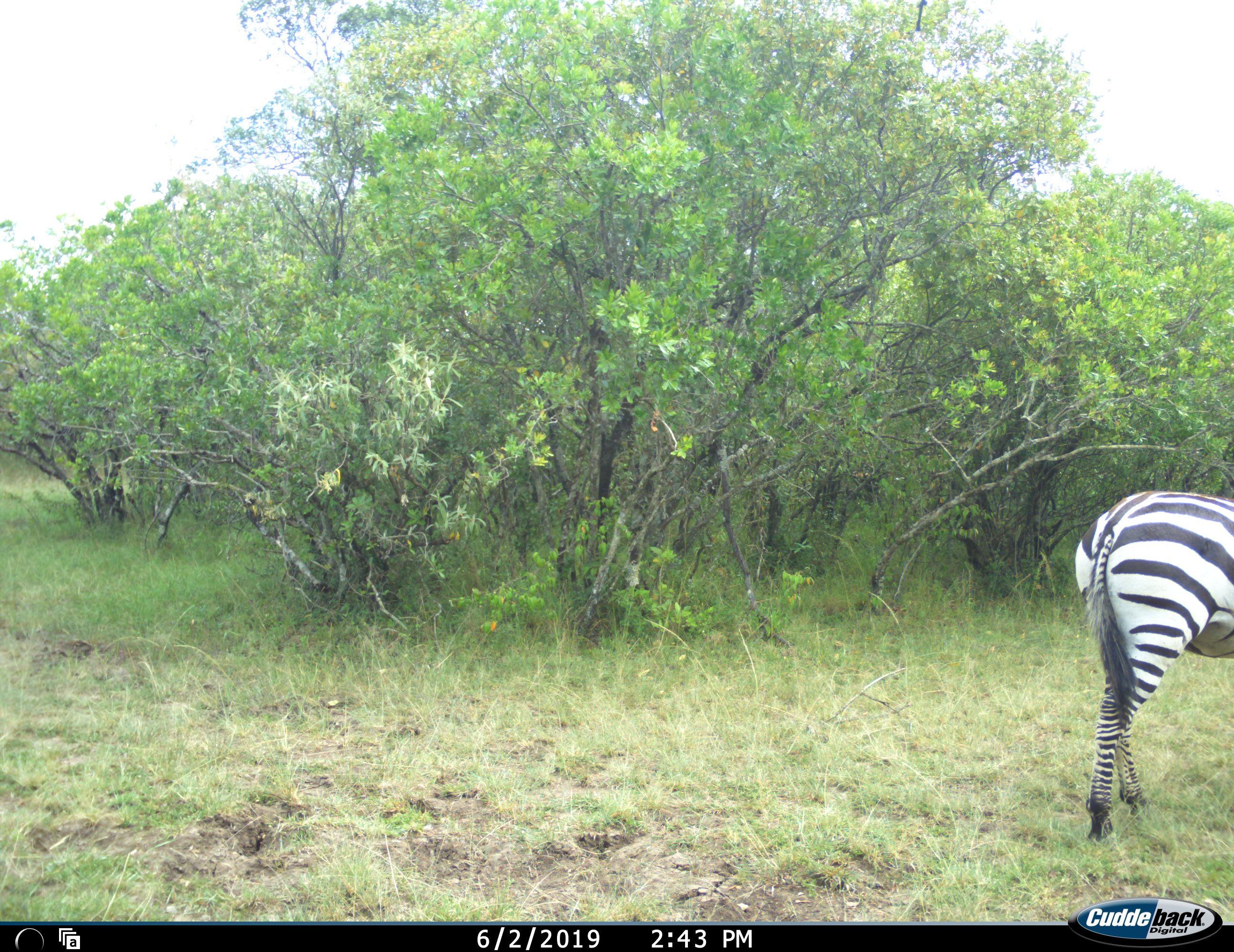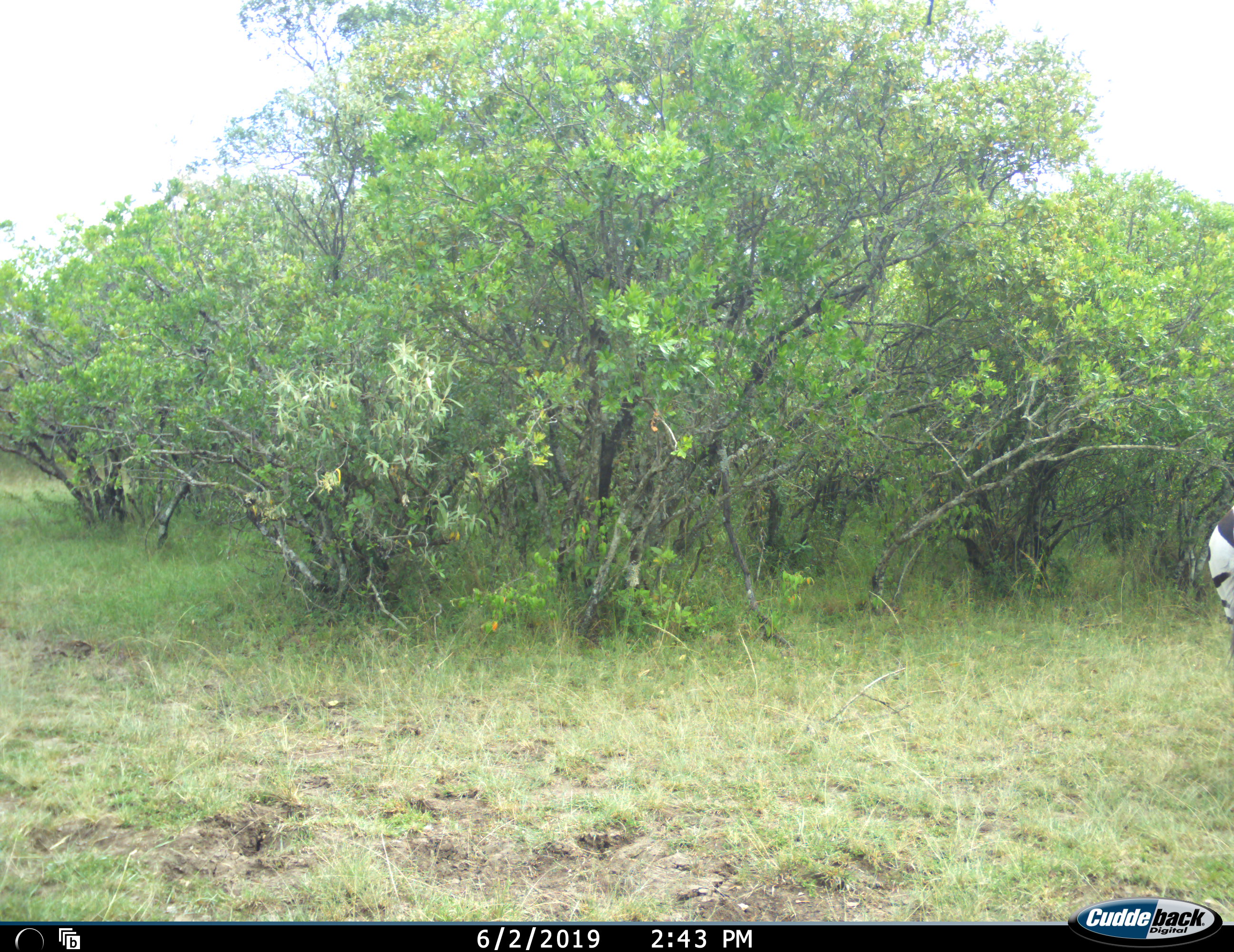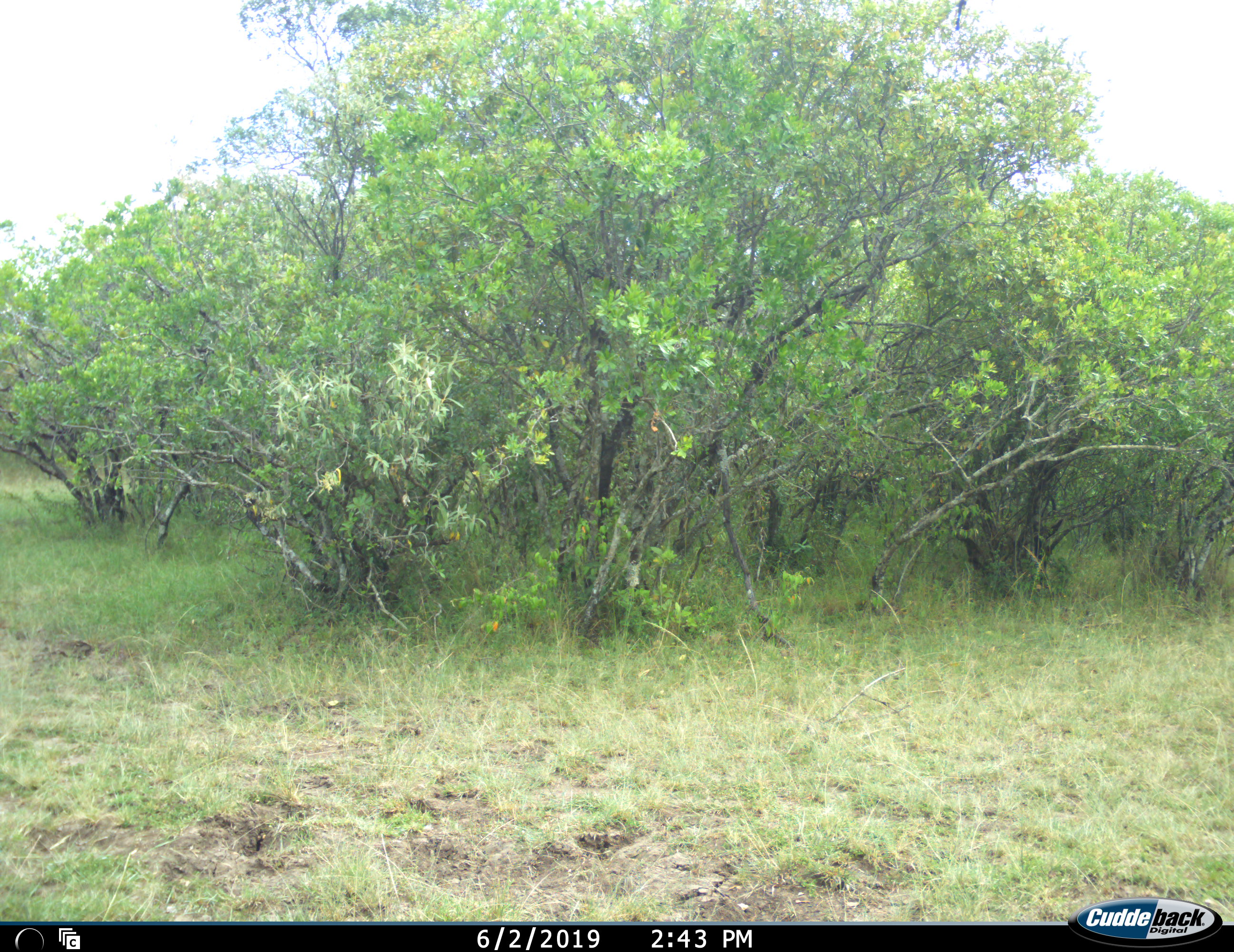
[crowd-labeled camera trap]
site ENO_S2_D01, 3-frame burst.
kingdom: Animalia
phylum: Chordata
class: Mammalia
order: Perissodactyla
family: Equidae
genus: Equus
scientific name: Equus quagga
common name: plains zebra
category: zebraplains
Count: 1.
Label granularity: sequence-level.